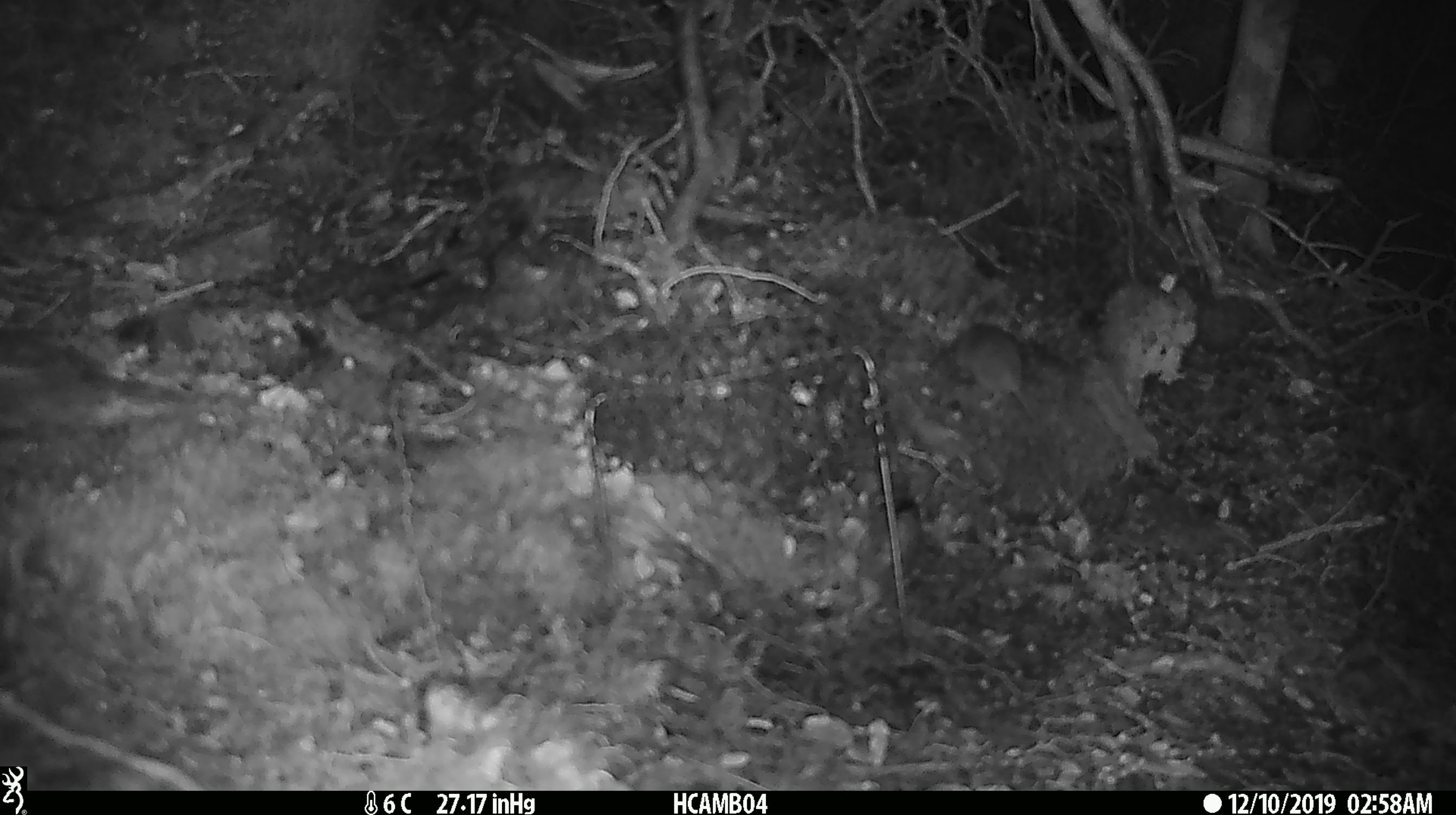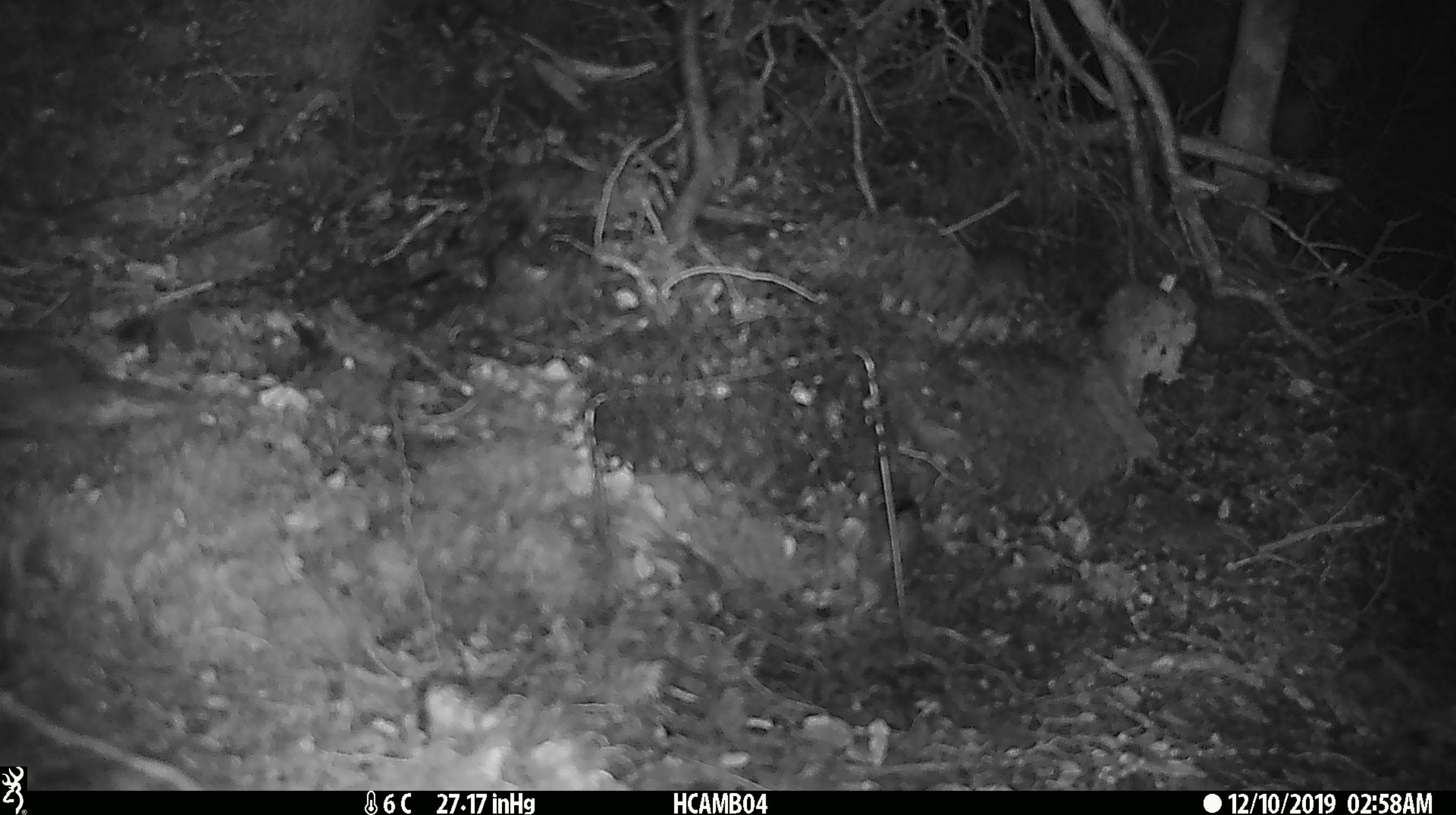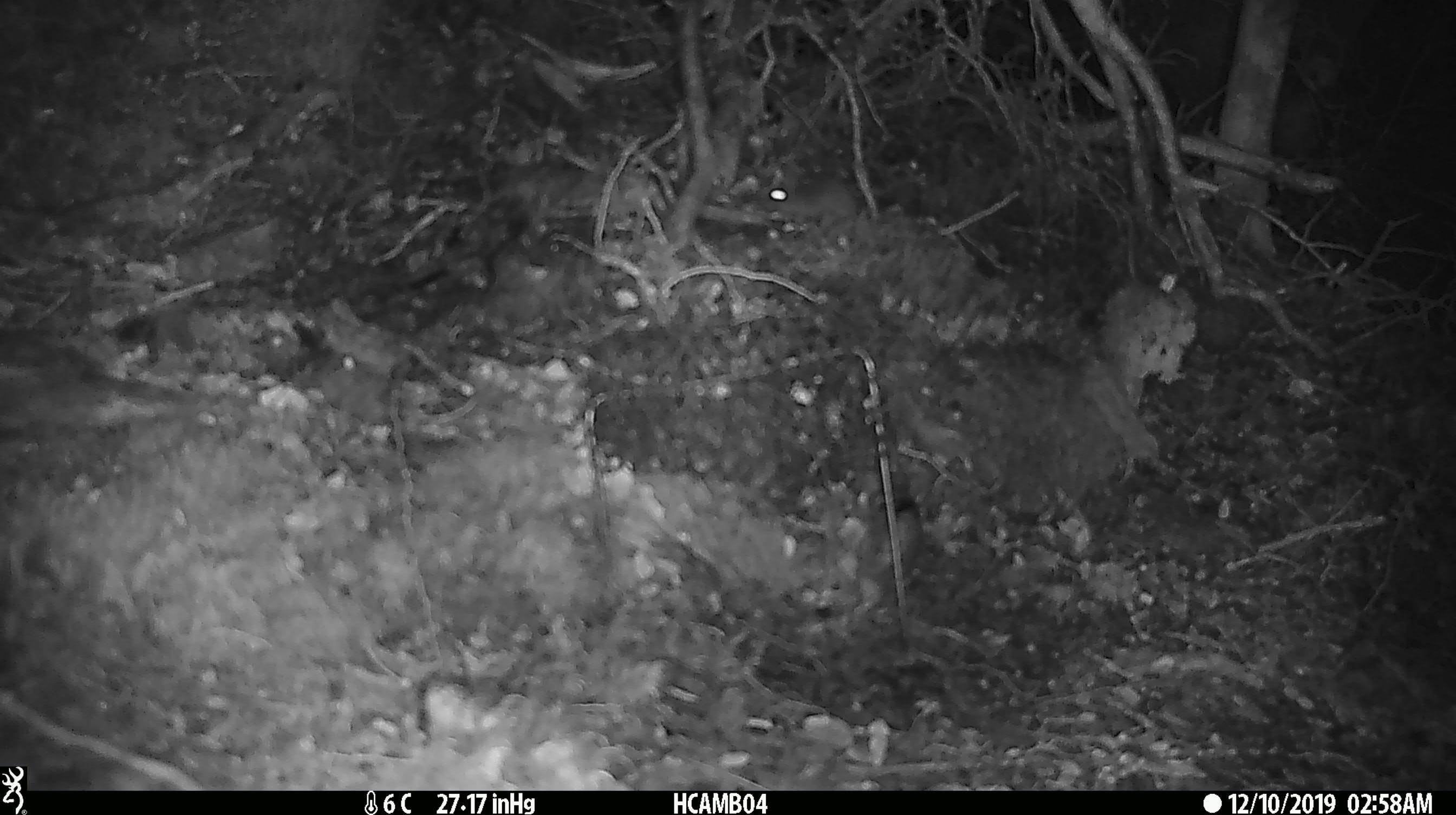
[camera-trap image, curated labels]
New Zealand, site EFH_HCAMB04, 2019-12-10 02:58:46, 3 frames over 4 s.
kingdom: Animalia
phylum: Chordata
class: Mammalia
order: Rodentia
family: Muridae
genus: Mus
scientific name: Mus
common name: mouse